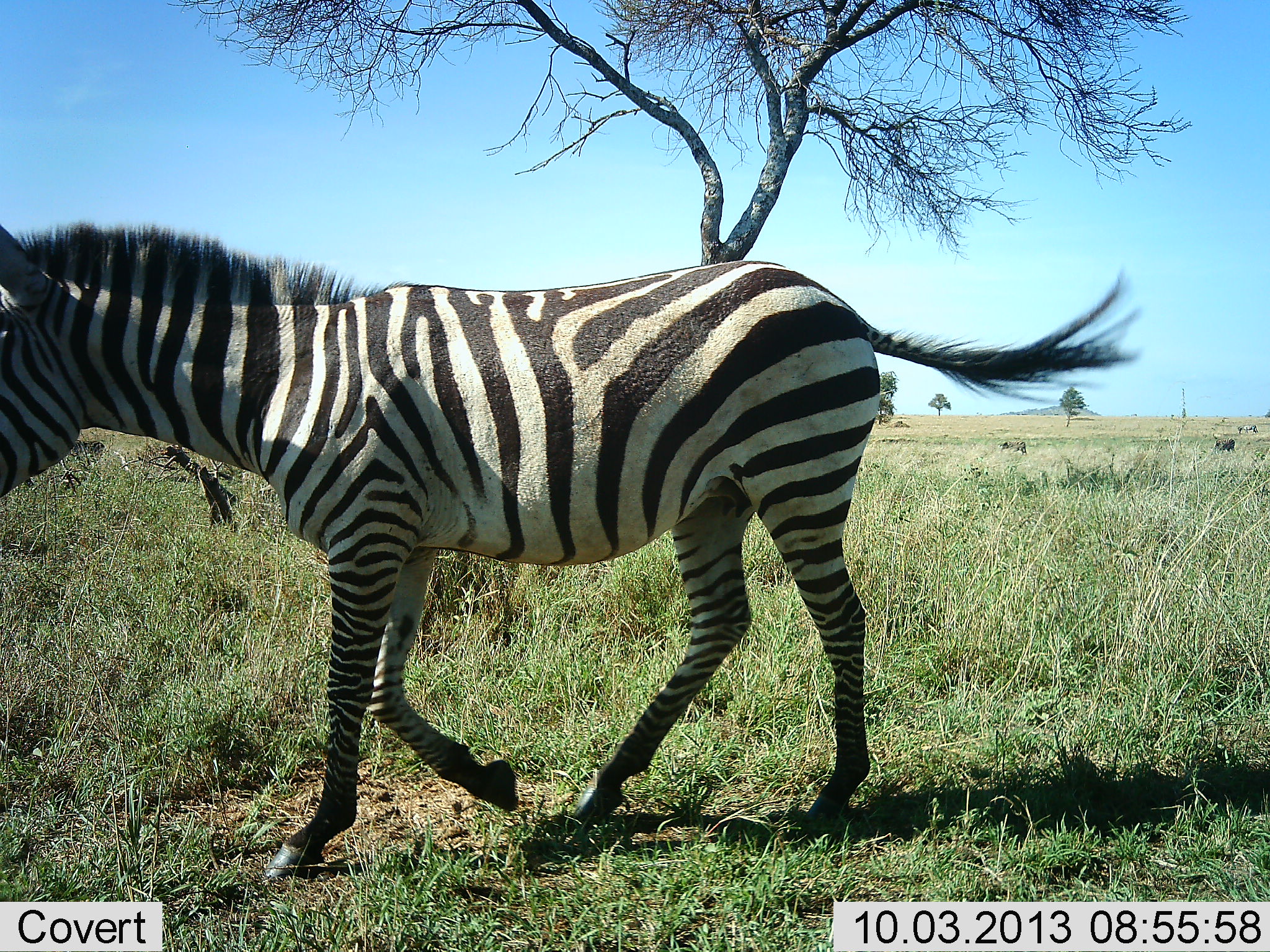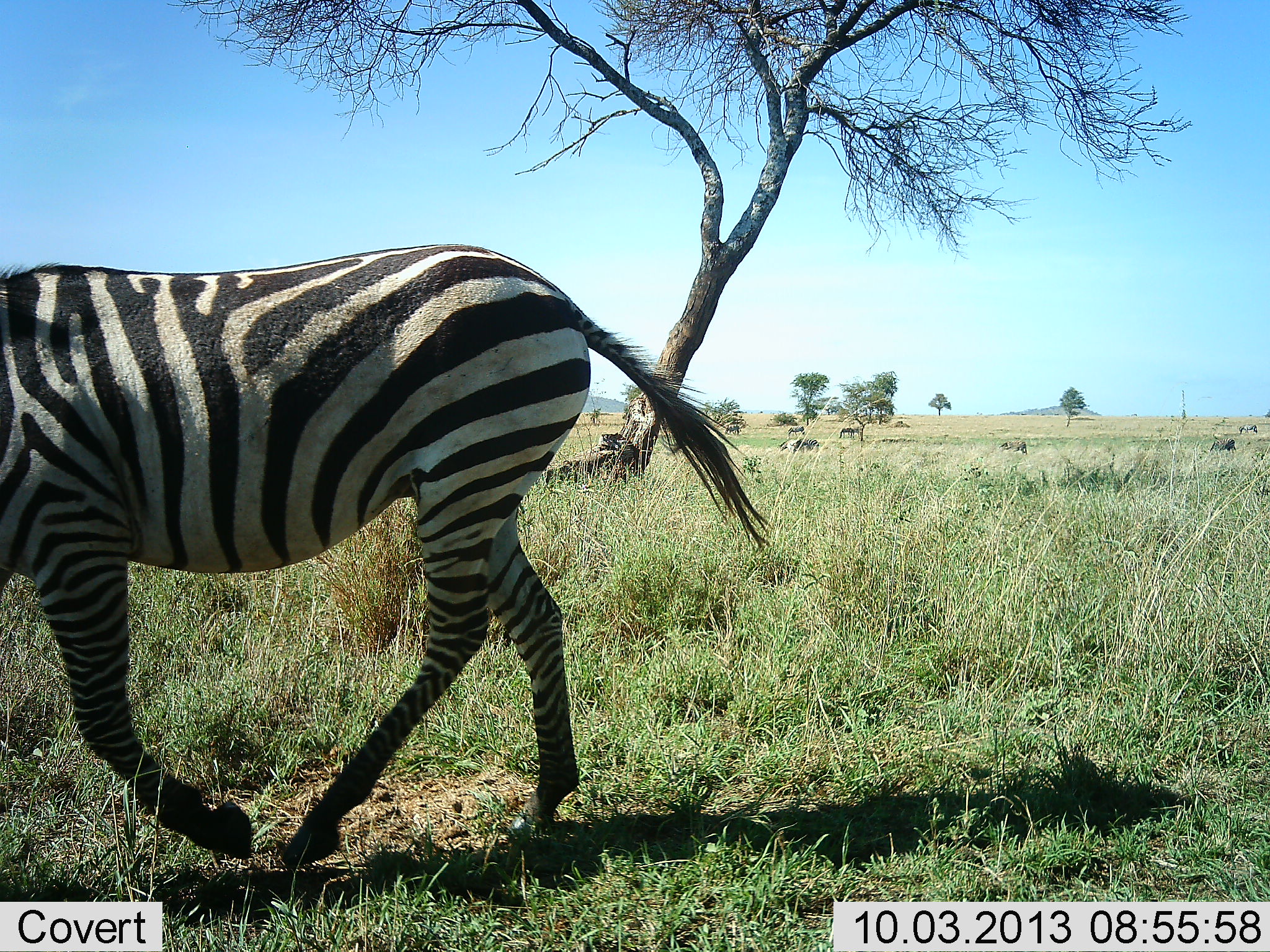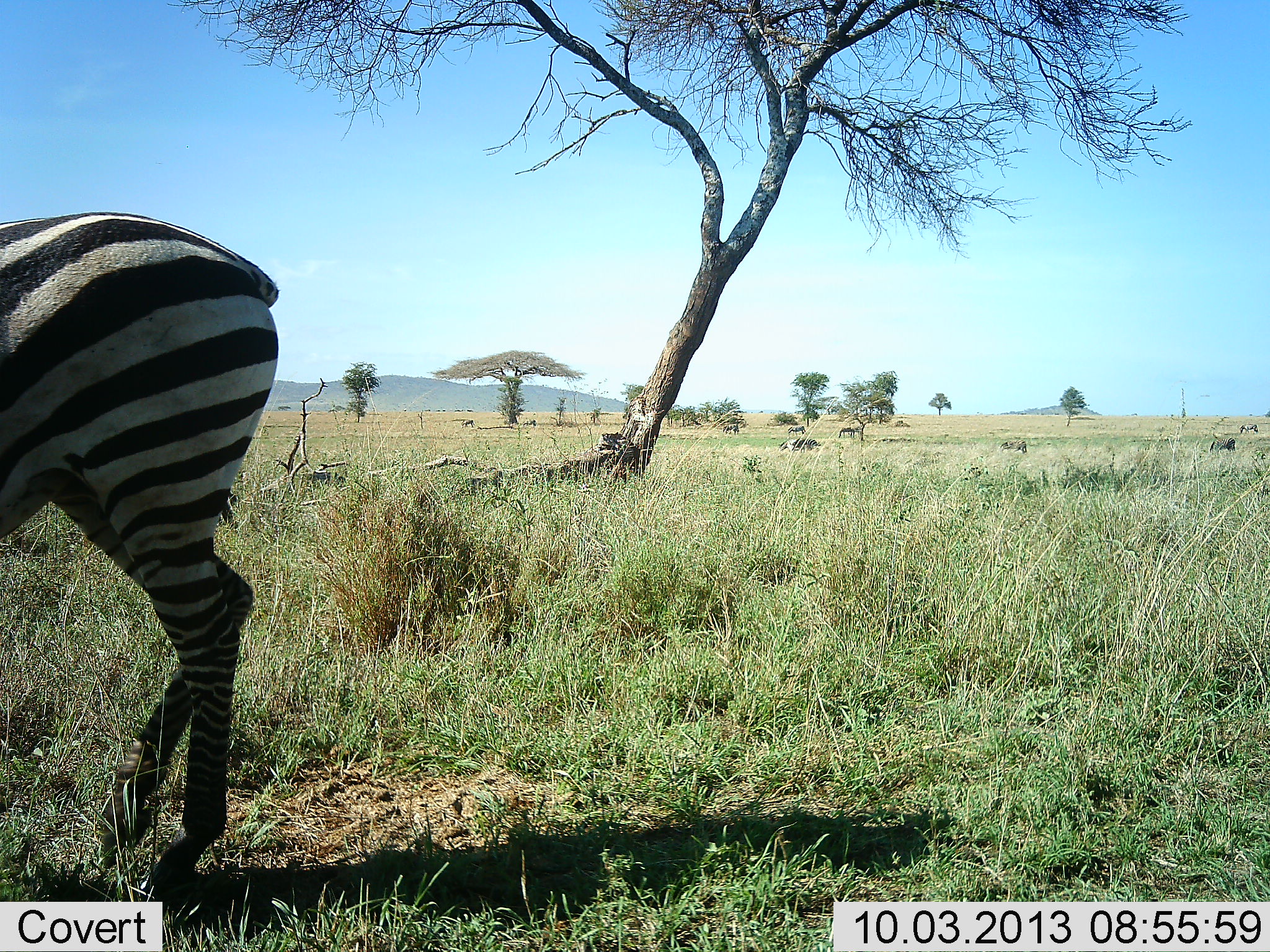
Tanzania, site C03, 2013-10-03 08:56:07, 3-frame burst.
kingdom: Animalia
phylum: Chordata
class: Mammalia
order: Perissodactyla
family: Equidae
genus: Equus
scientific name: Equus quagga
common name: plains zebra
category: zebra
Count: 1.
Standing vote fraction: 8%.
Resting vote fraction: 0%.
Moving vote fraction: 100%.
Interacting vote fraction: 0%.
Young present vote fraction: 0%.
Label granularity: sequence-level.